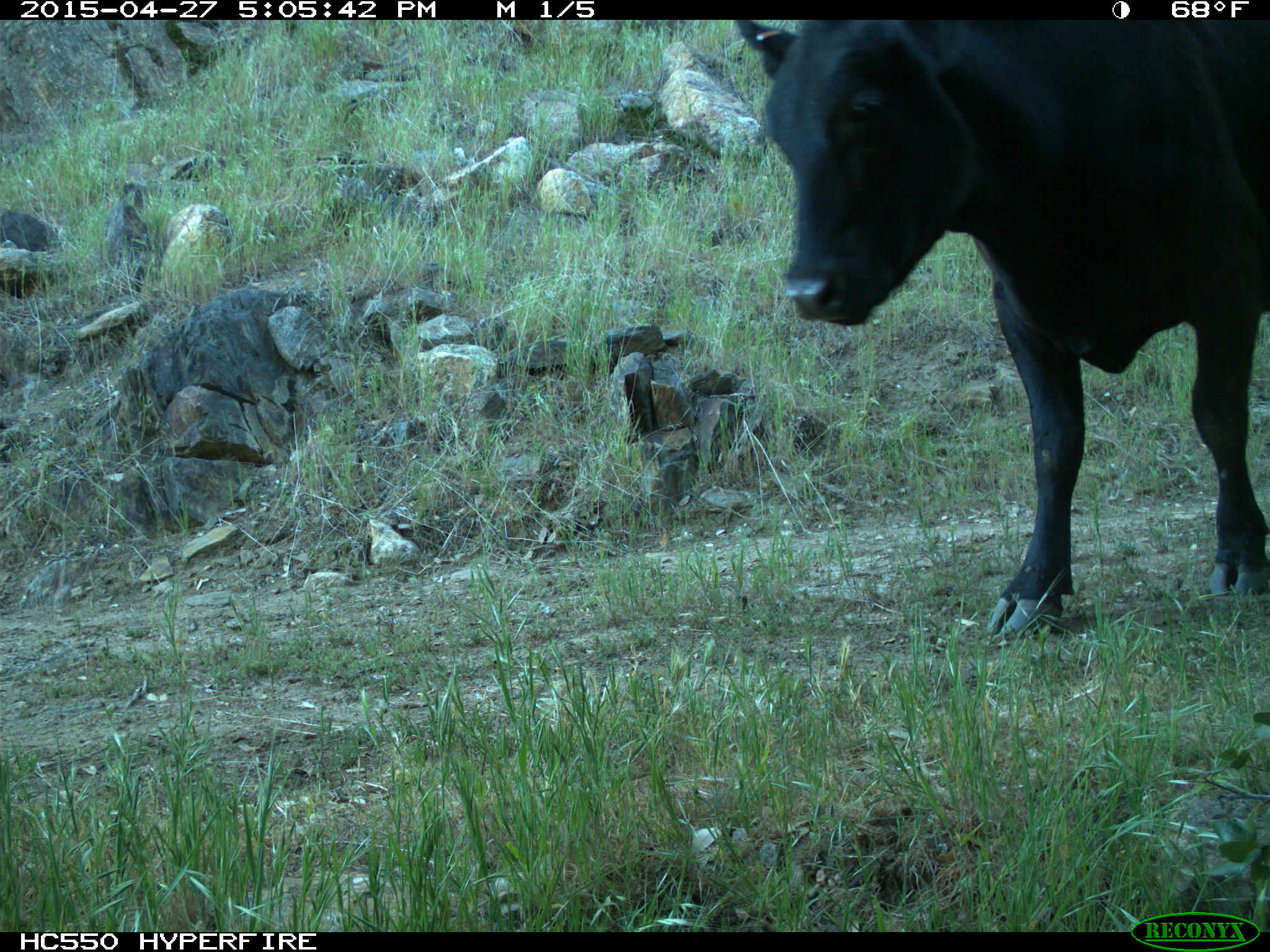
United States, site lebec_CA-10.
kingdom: Animalia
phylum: Chordata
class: Mammalia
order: Artiodactyla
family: Bovidae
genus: Bos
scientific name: Bos taurus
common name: domestic cow